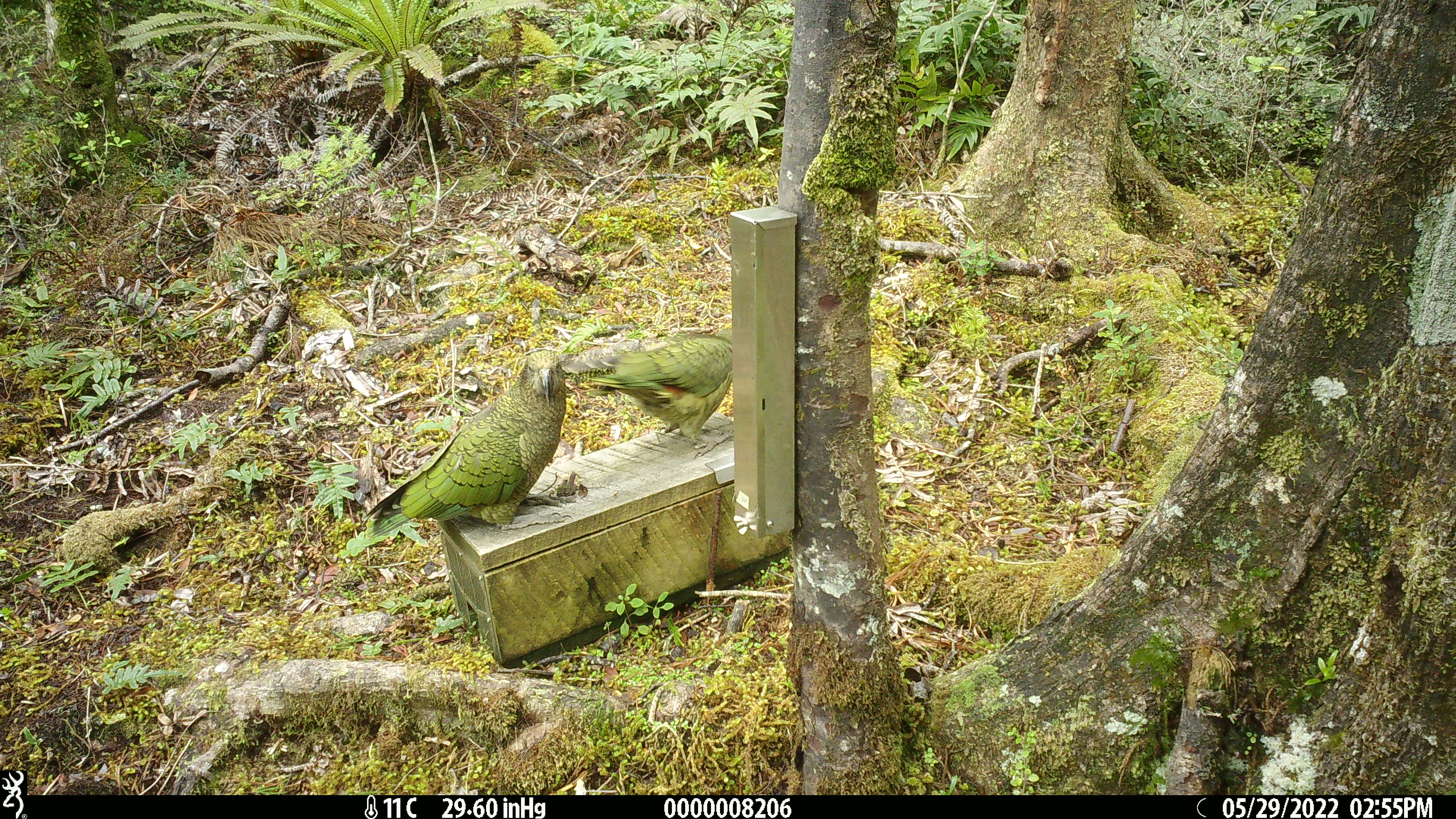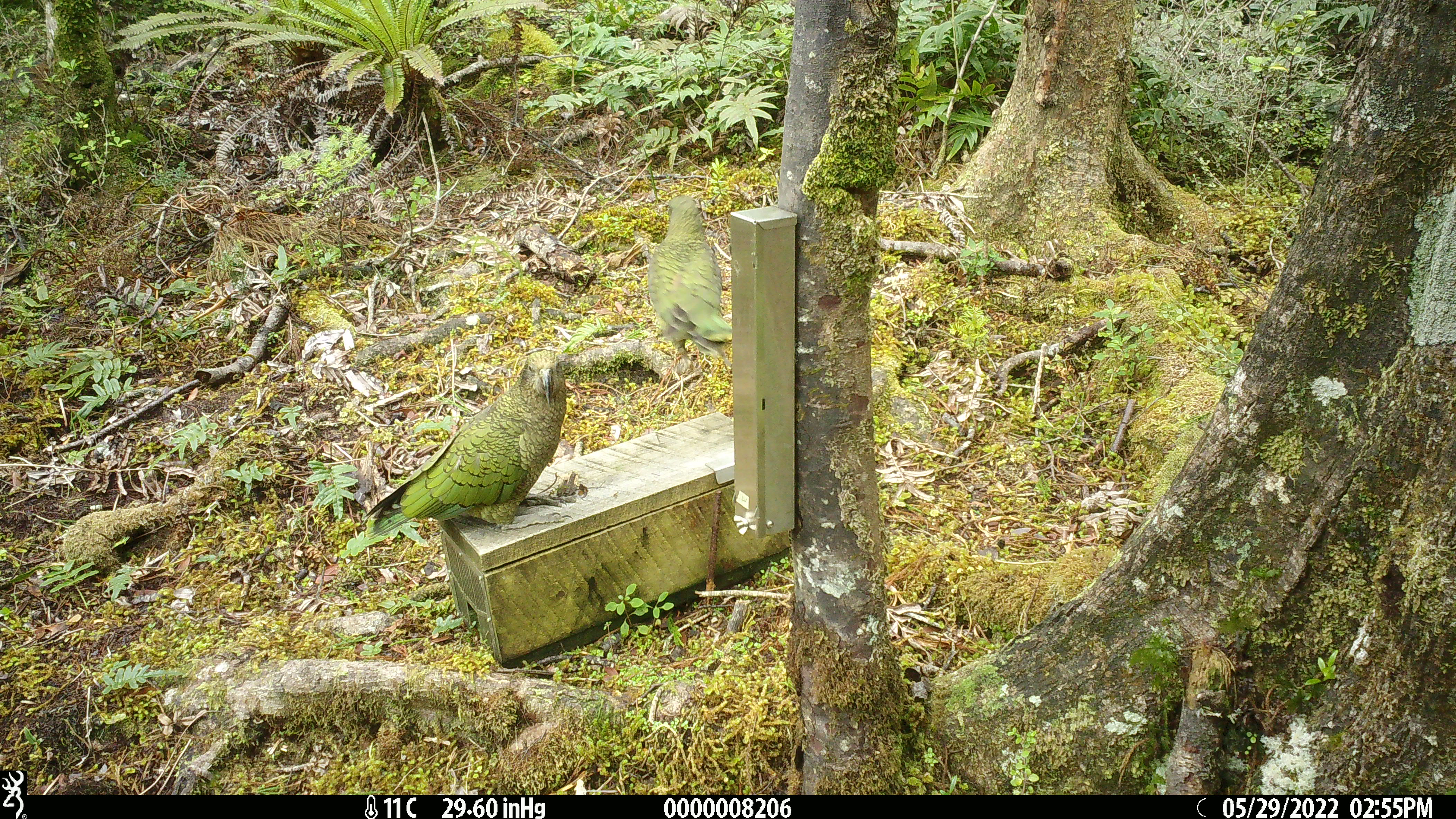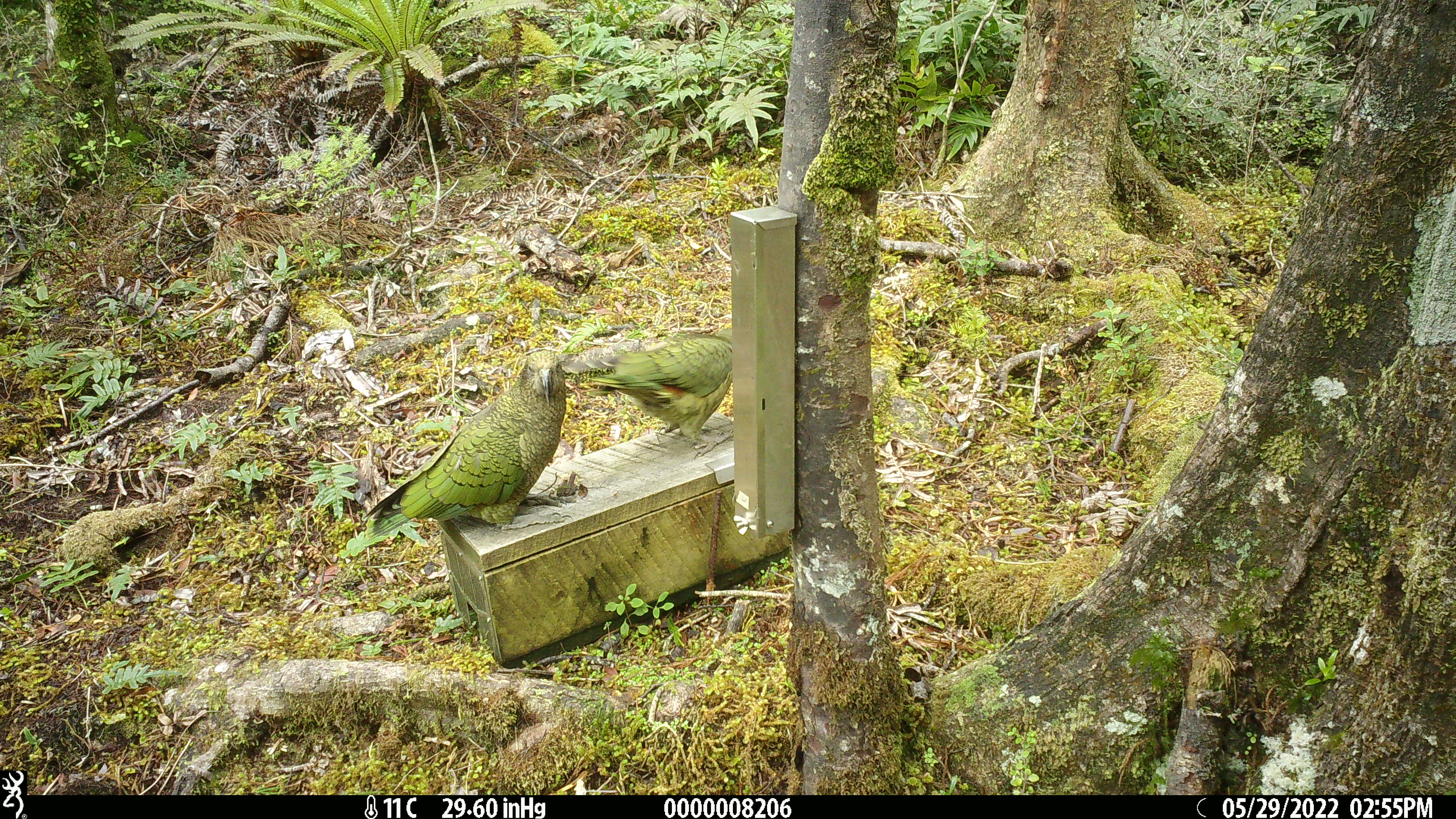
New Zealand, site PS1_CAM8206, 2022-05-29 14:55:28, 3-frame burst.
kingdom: Animalia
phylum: Chordata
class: Aves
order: Psittaciformes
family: Strigopidae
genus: Nestor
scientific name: Nestor notabilis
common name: kea